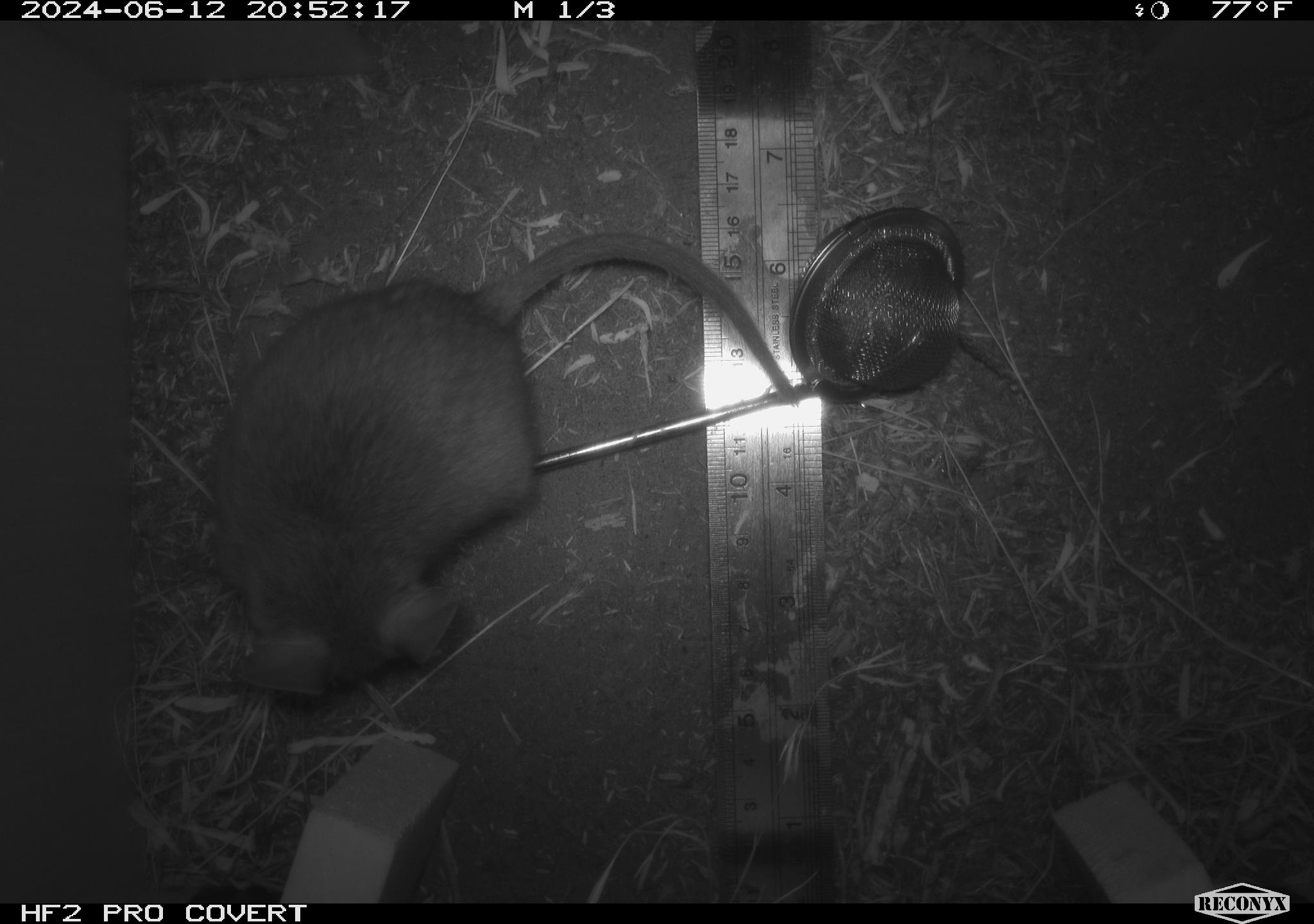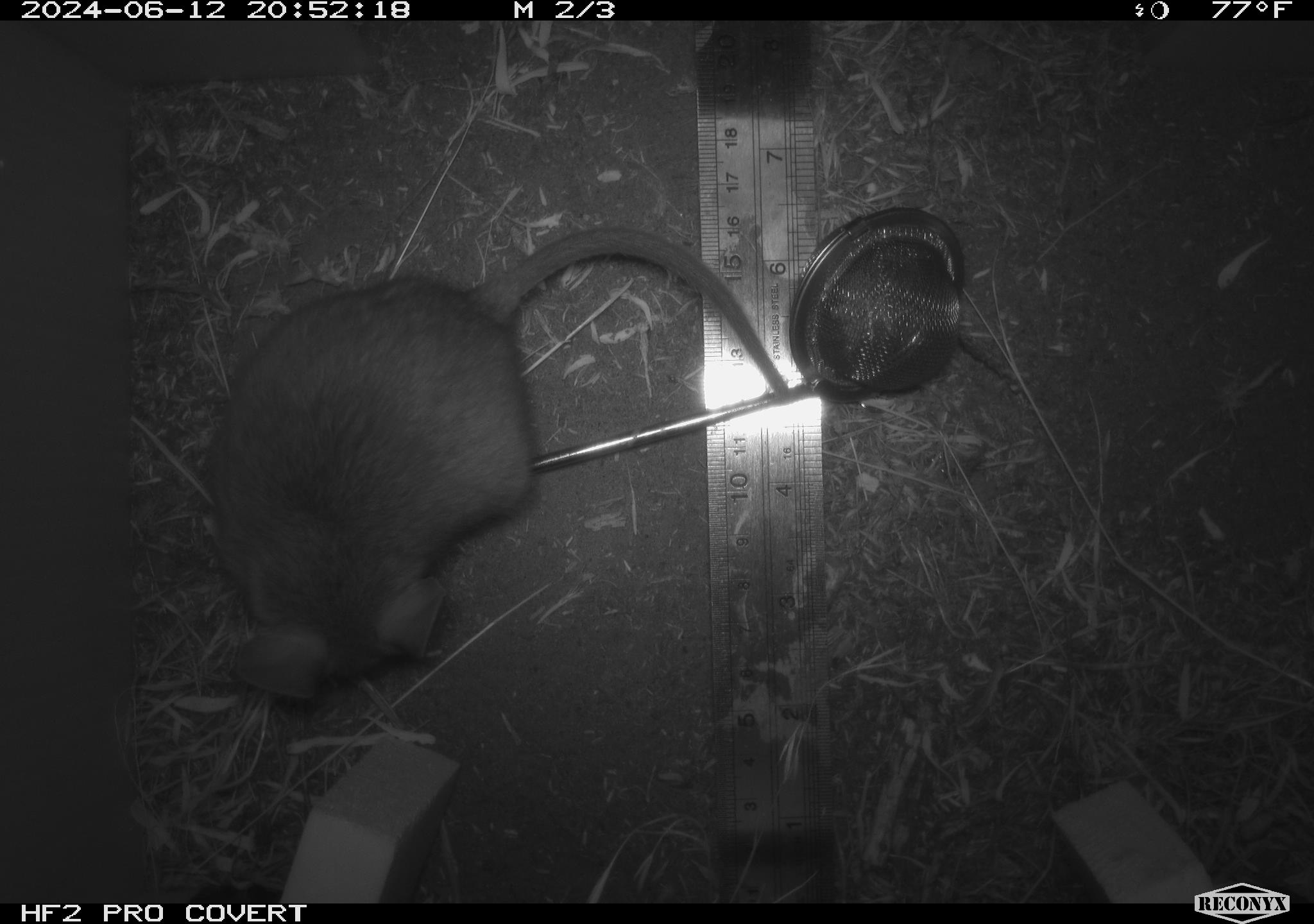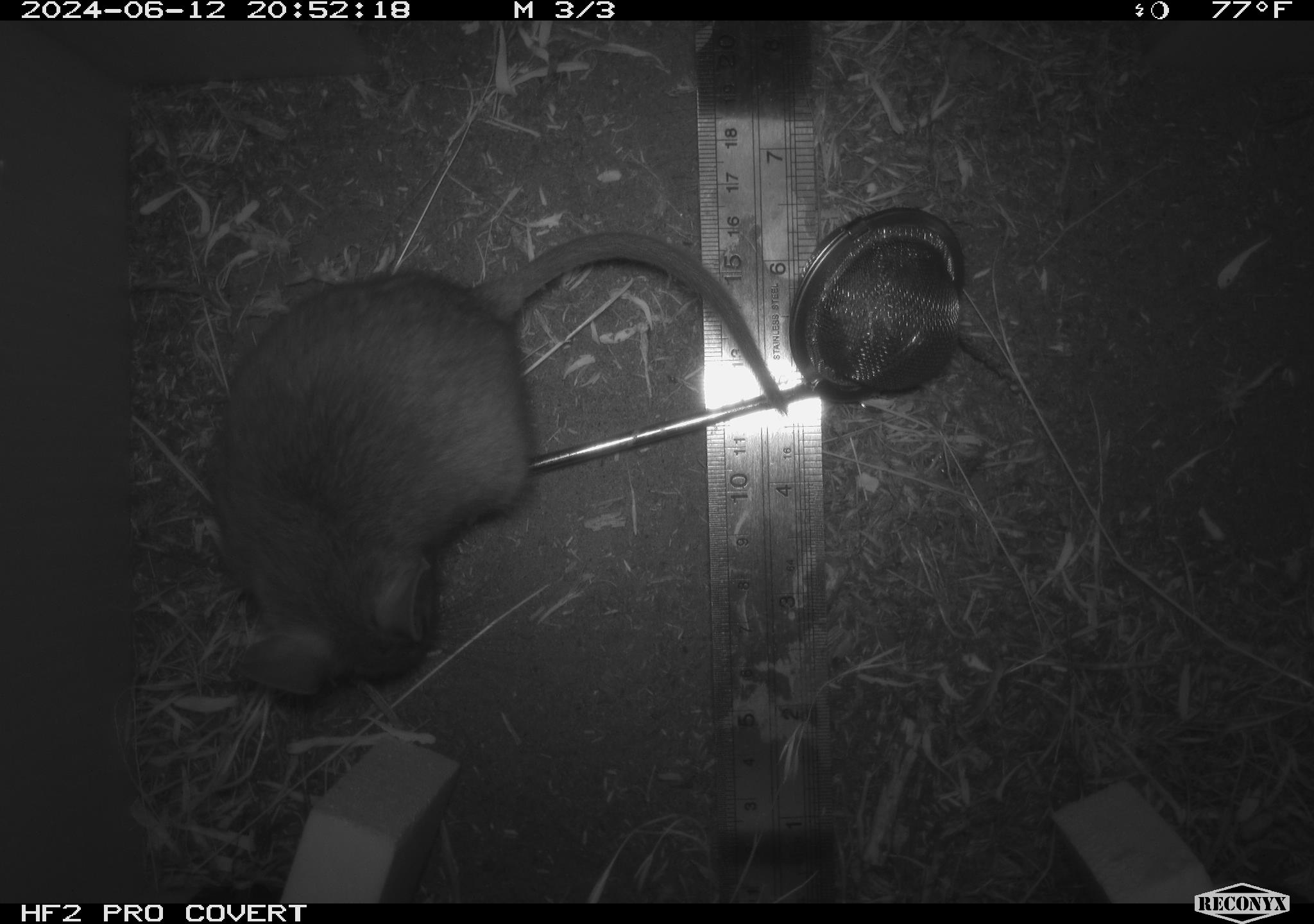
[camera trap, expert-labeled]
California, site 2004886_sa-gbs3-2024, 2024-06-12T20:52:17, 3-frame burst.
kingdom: Animalia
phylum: Chordata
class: Mammalia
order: Rodentia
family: Cricetidae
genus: Neotoma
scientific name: Neotoma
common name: pack rat or woodrat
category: neotoma species